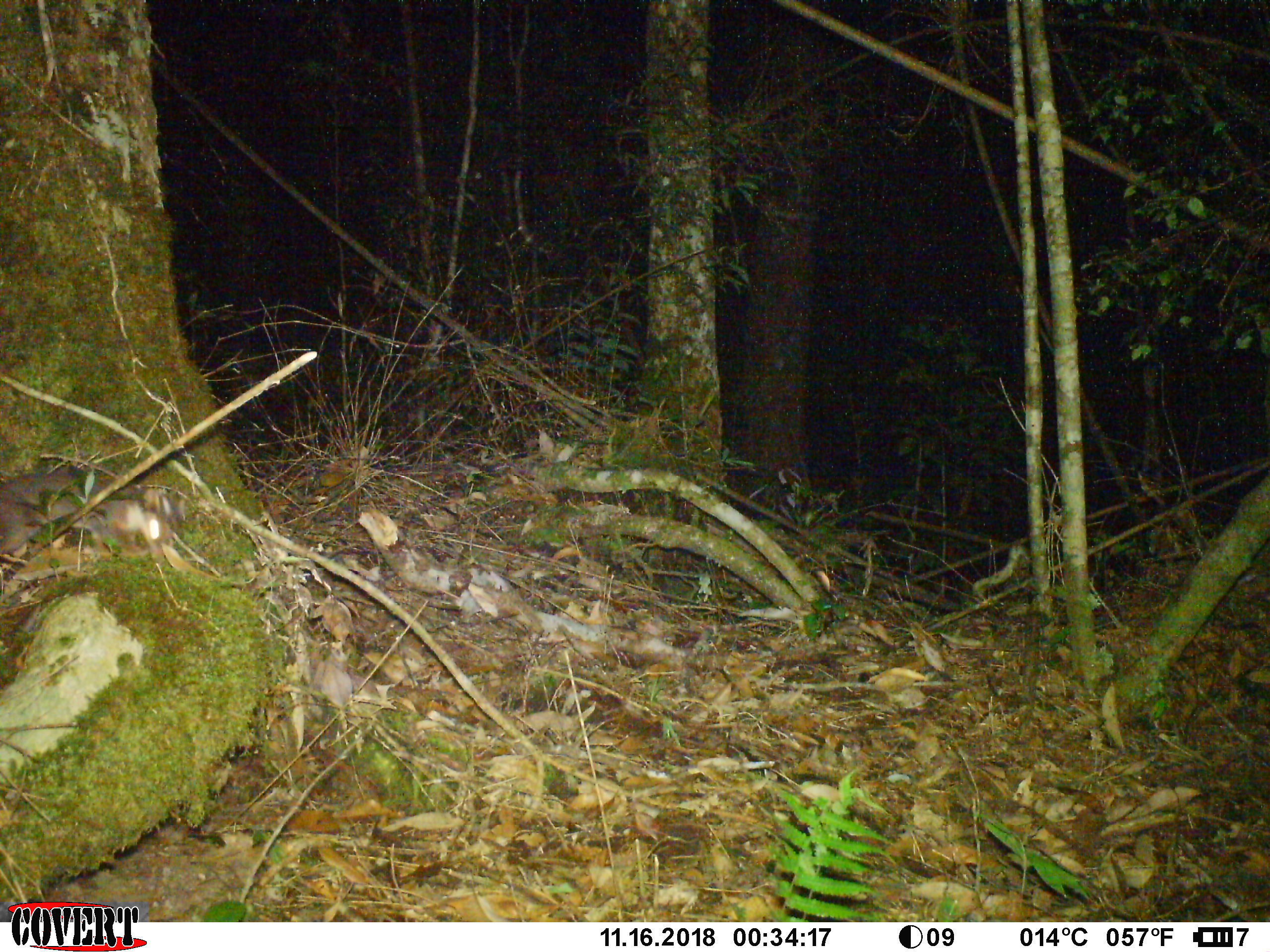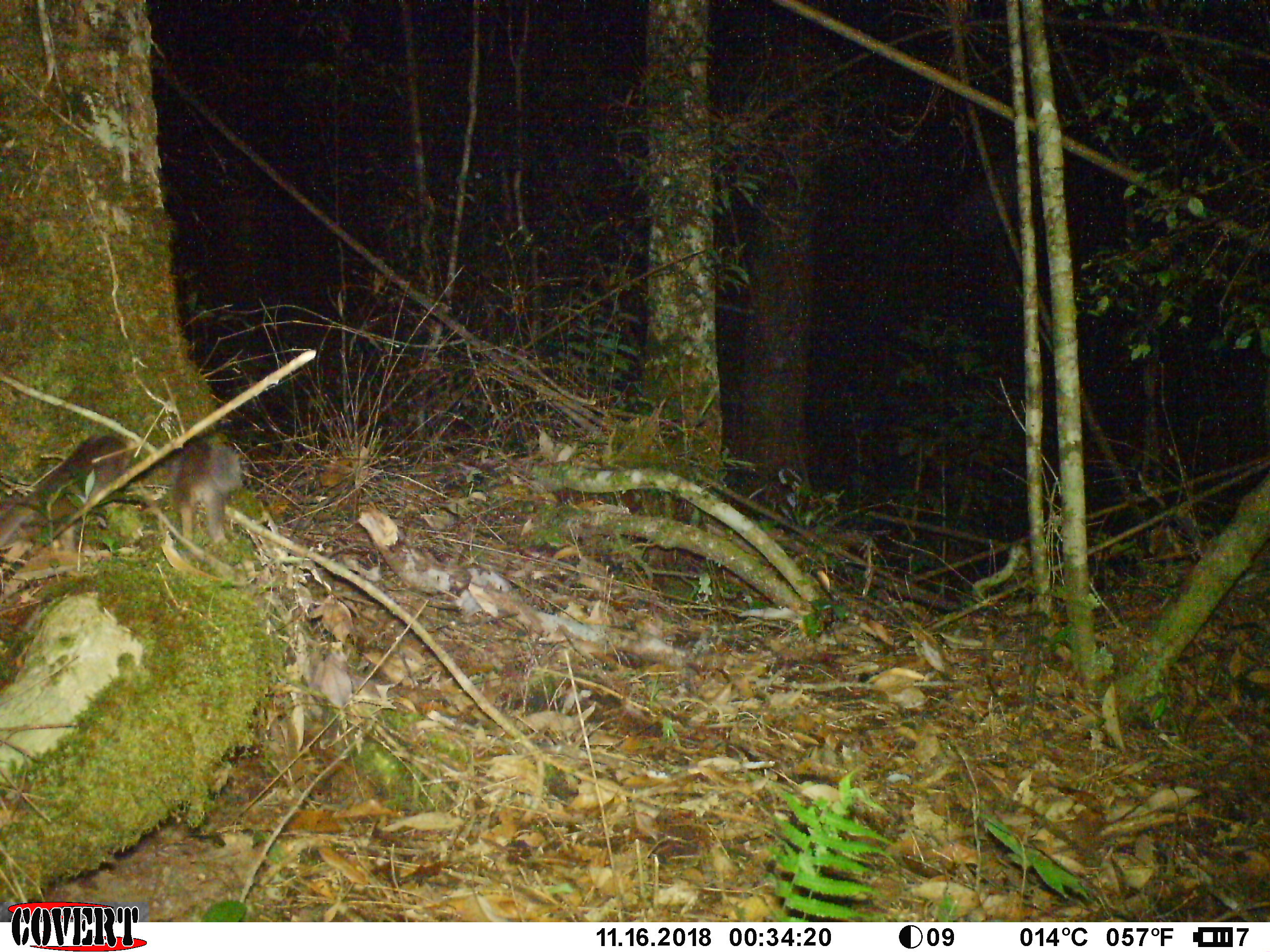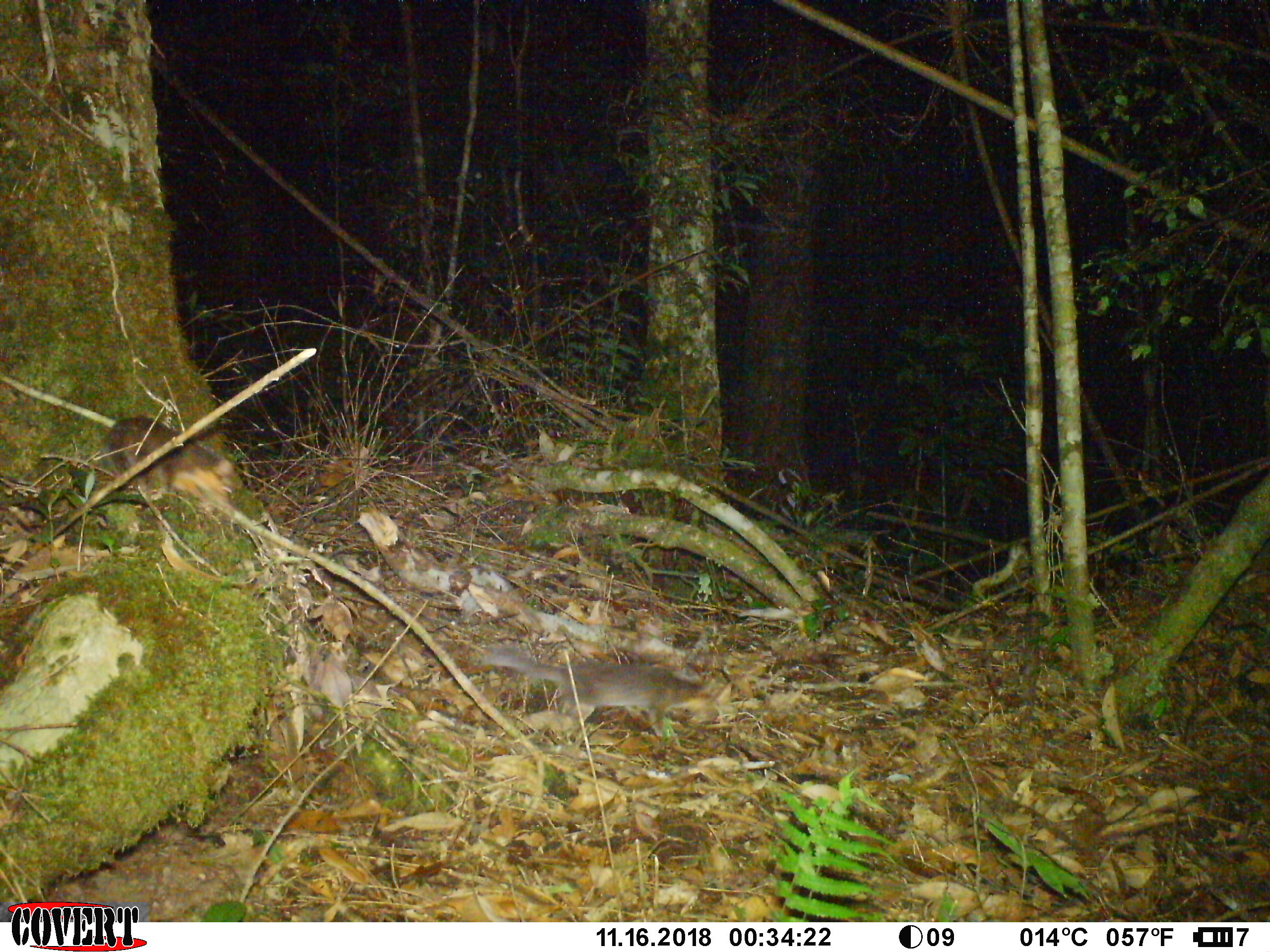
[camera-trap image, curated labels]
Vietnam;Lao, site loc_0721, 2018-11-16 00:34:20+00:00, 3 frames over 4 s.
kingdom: Animalia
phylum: Chordata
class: Mammalia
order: Carnivora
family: Mustelidae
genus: Melogale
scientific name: Melogale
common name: ferret badger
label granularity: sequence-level